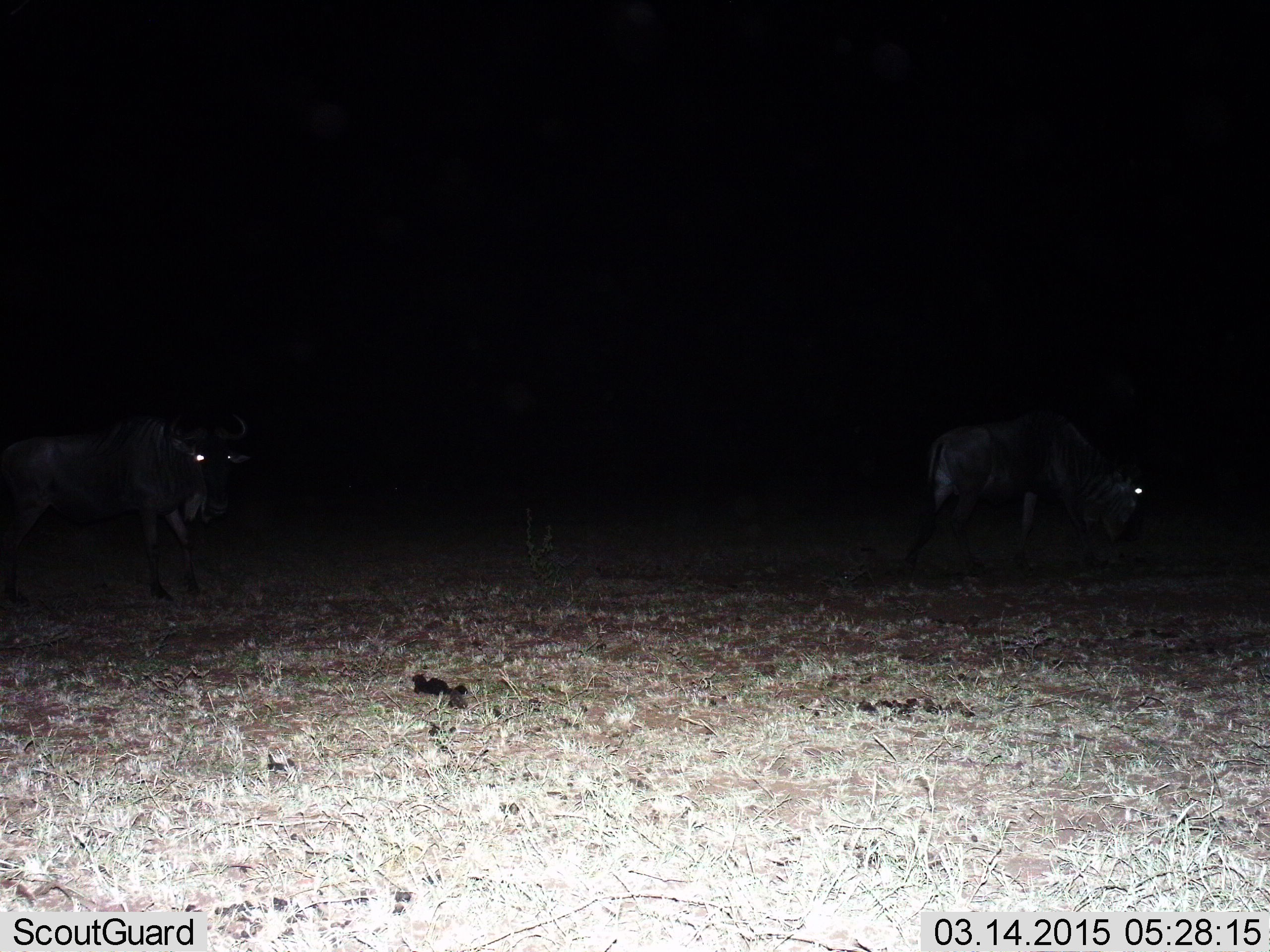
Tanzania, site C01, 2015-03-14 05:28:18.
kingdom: Animalia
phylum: Chordata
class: Mammalia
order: Artiodactyla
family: Bovidae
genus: Connochaetes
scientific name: Connochaetes taurinus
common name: blue wildebeest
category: wildebeest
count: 2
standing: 10%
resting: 0%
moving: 90%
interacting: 0%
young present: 0%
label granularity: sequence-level